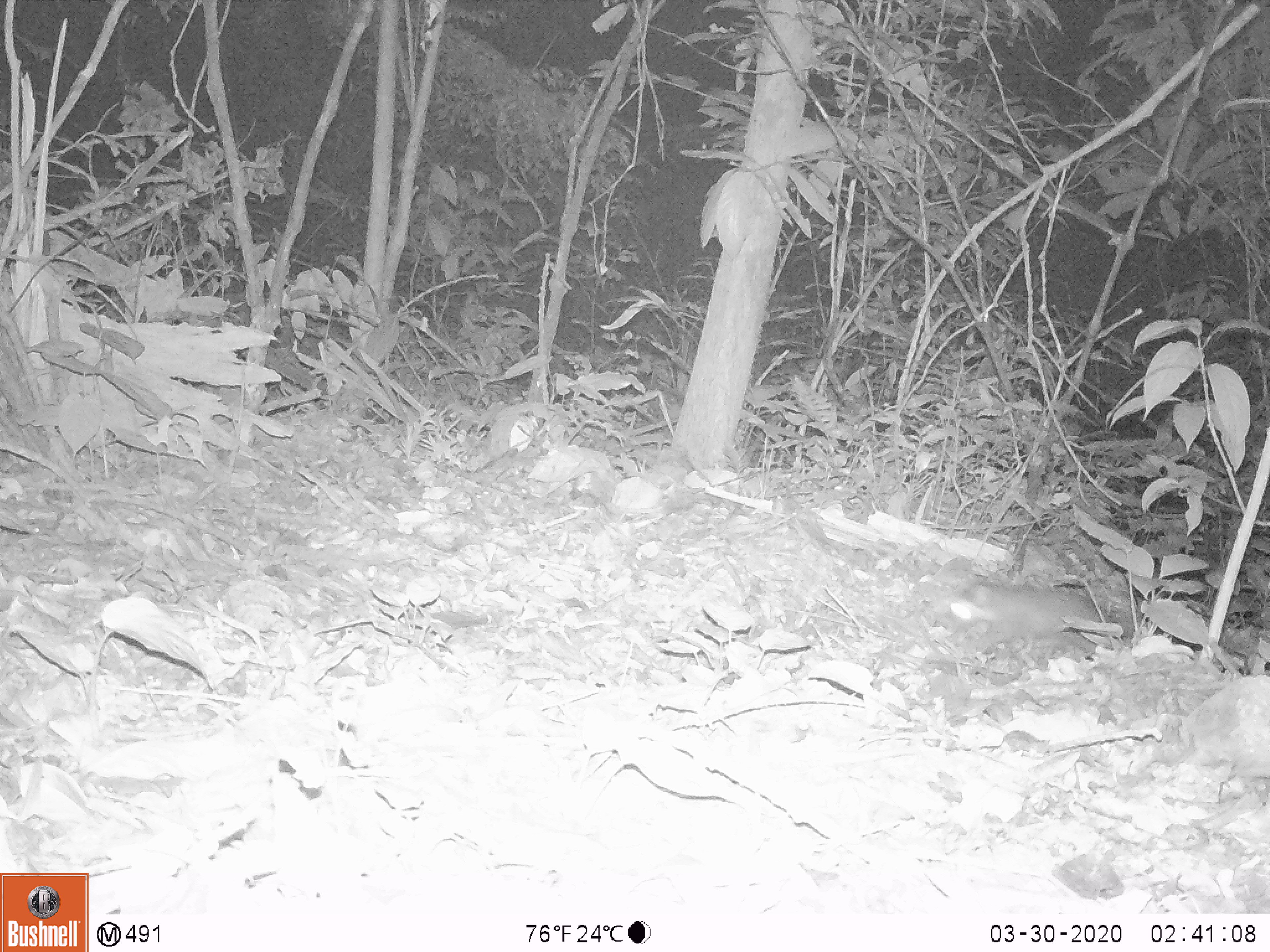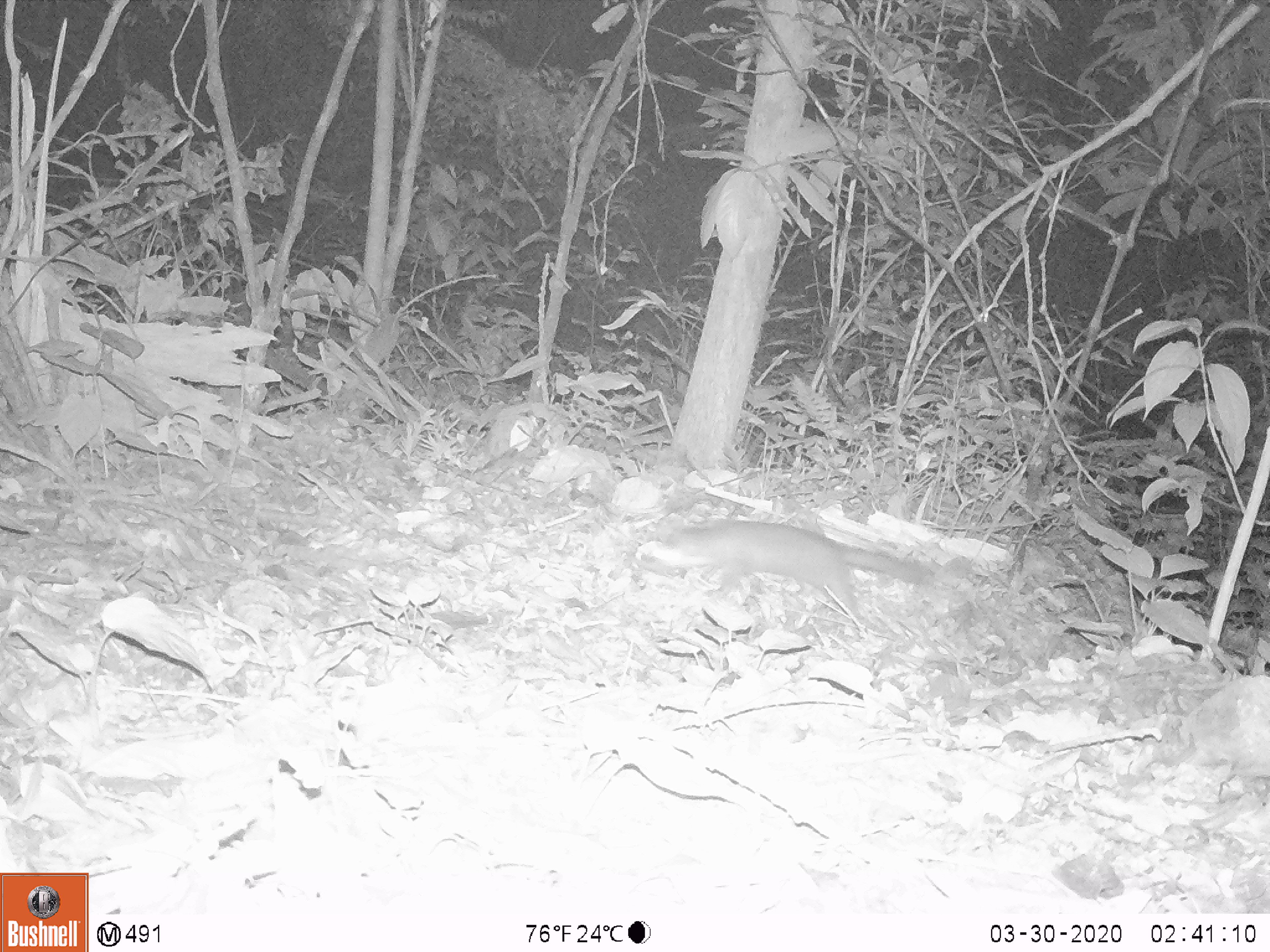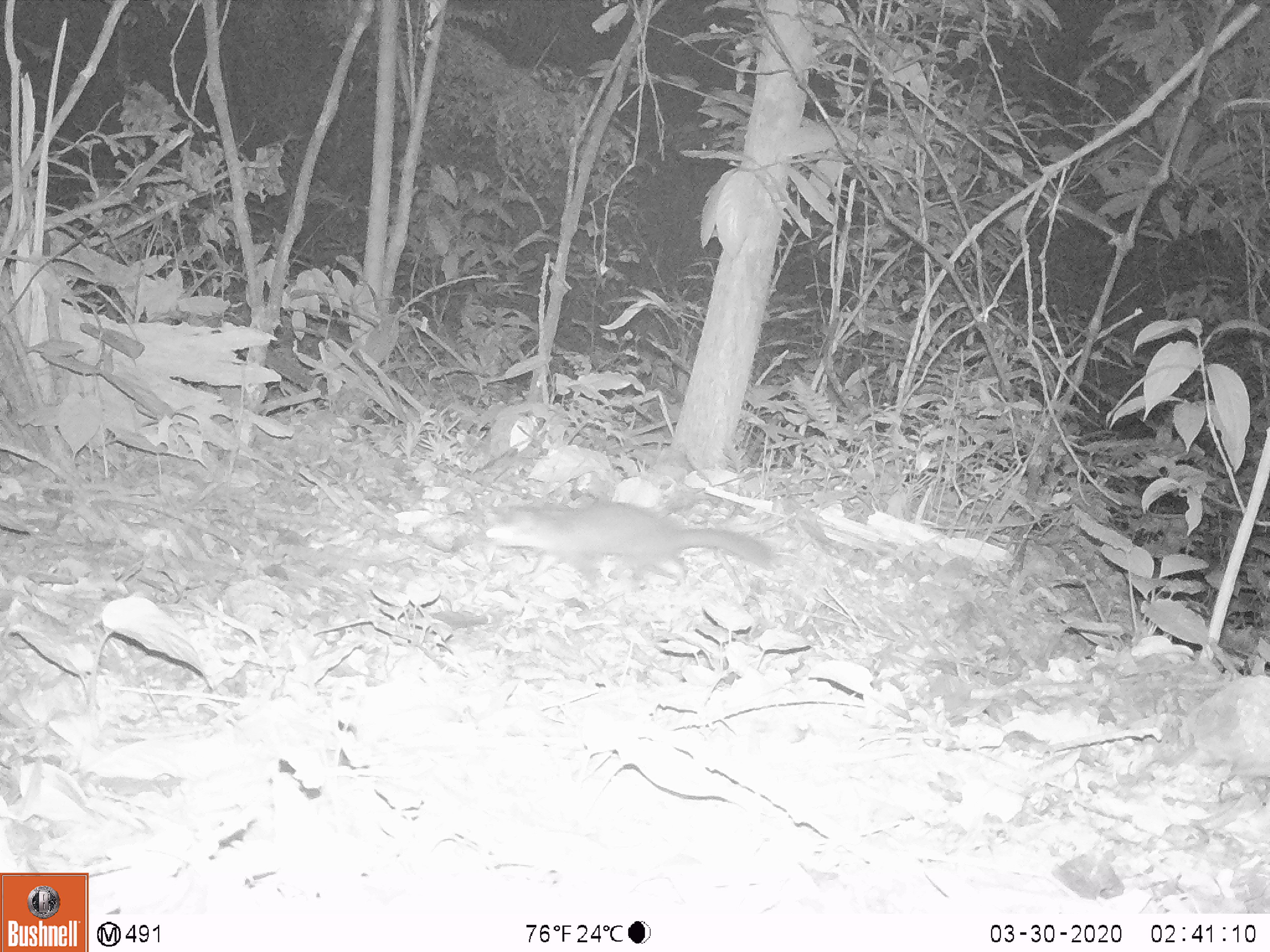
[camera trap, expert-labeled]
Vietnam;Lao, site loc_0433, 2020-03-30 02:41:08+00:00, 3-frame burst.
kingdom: Animalia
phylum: Chordata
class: Mammalia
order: Carnivora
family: Mustelidae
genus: Melogale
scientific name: Melogale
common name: ferret badger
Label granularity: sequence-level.